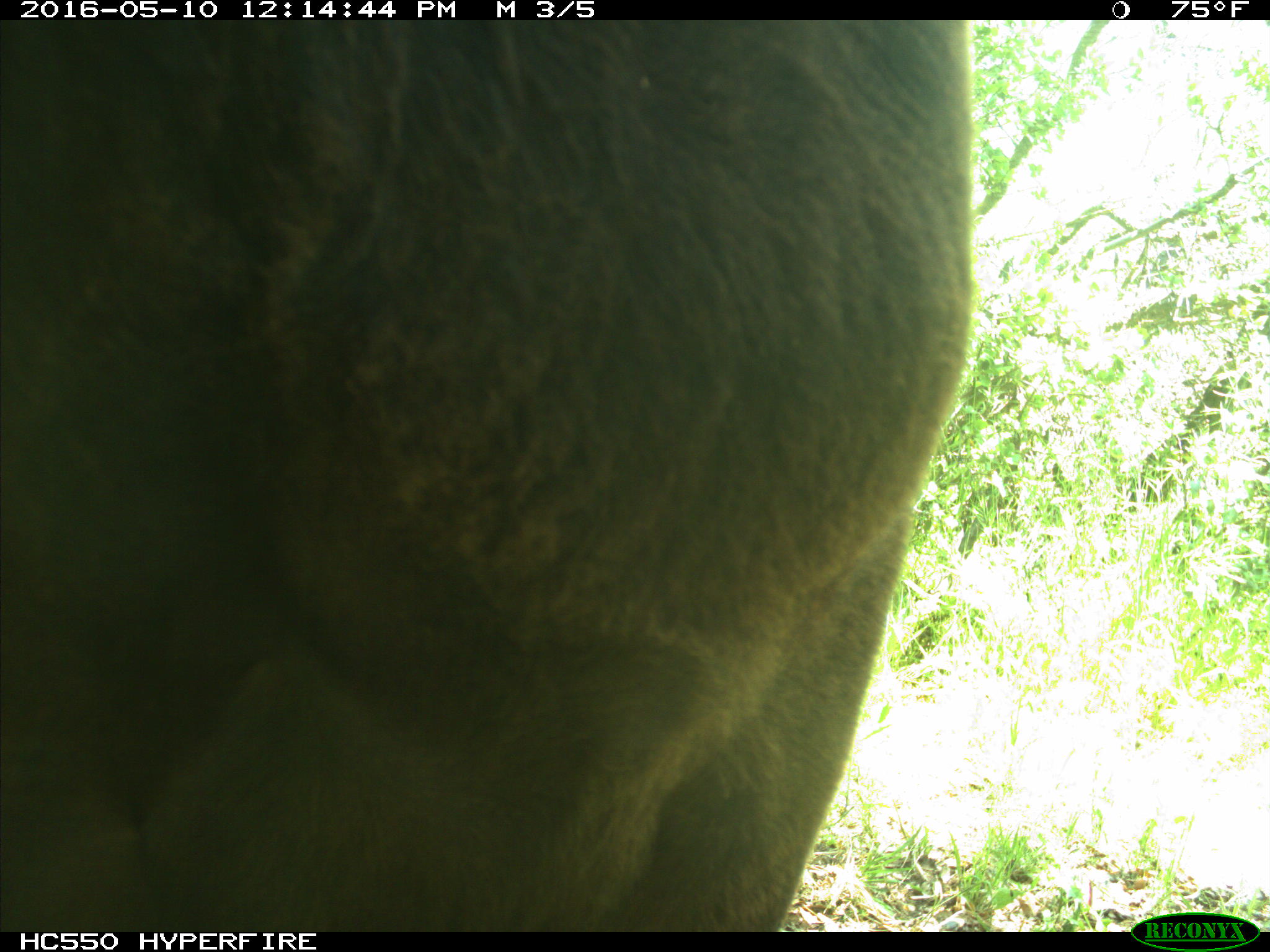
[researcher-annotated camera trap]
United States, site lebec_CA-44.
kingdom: Animalia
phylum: Chordata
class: Mammalia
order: Artiodactyla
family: Bovidae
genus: Bos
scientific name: Bos taurus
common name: domestic cow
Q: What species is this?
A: Bos taurus (domestic cow).